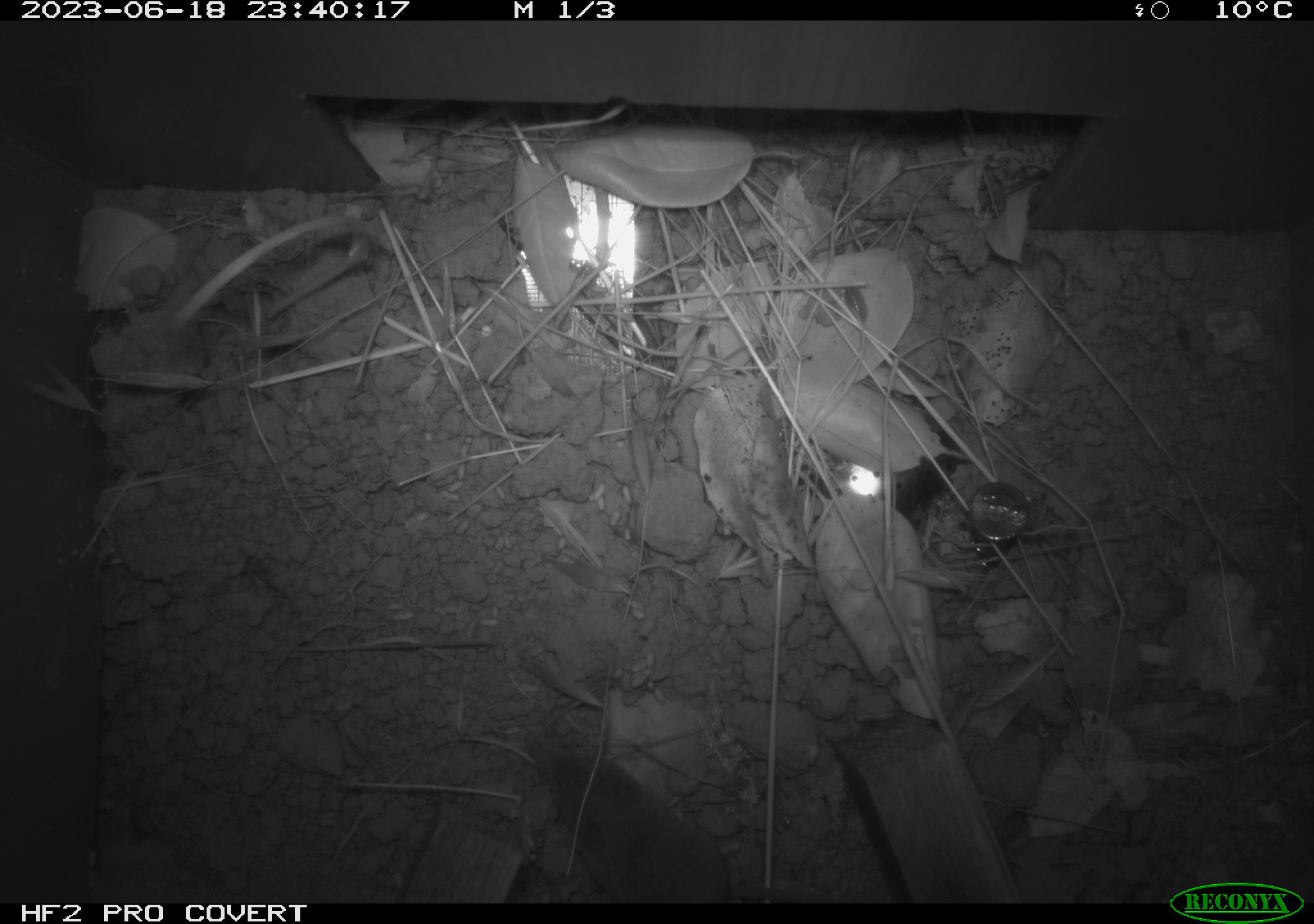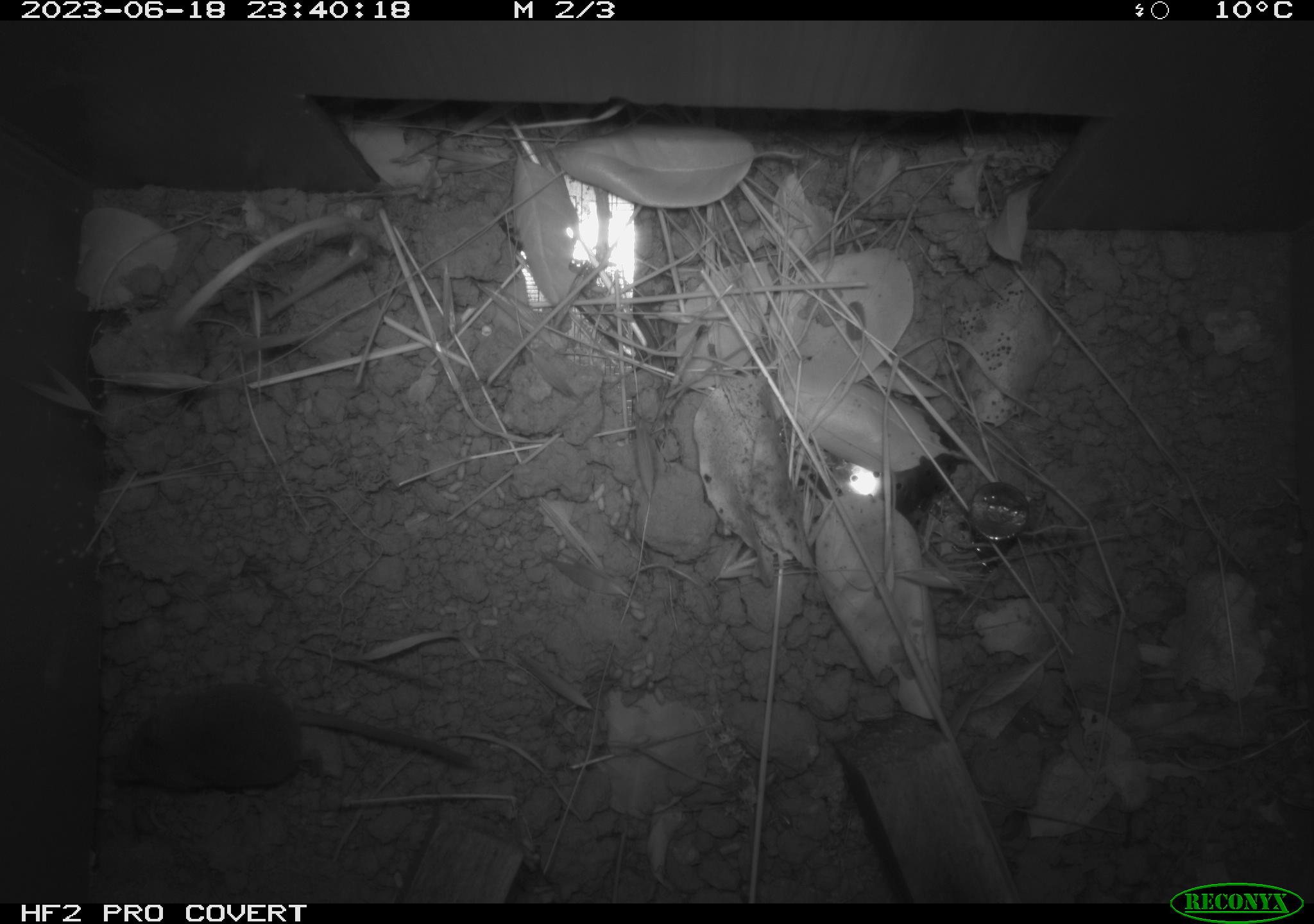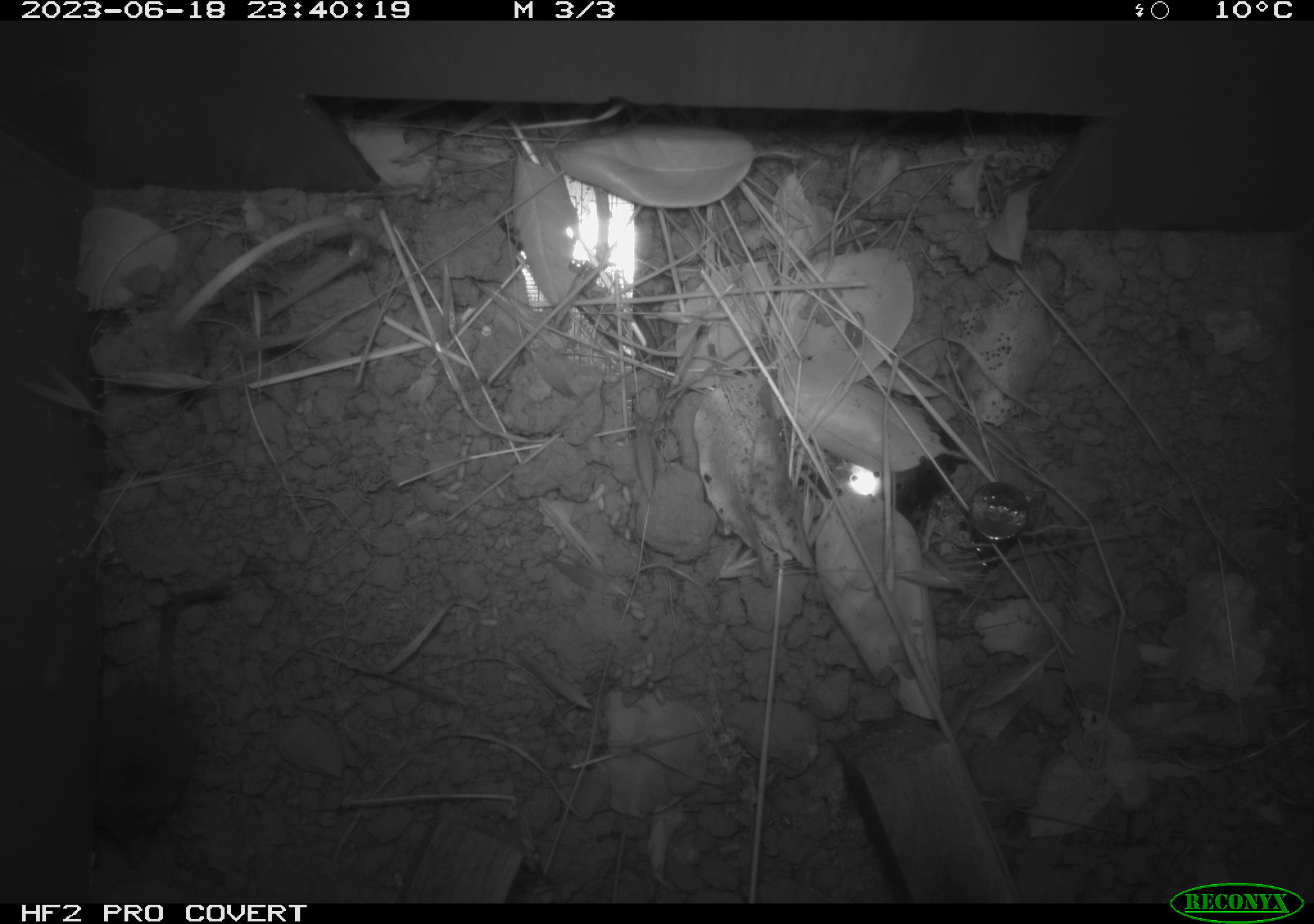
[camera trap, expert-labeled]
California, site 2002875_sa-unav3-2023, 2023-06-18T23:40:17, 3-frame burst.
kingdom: Animalia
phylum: Chordata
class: Mammalia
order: Eulipotyphla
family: Soricidae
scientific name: Soricidae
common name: shrews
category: soricidae family